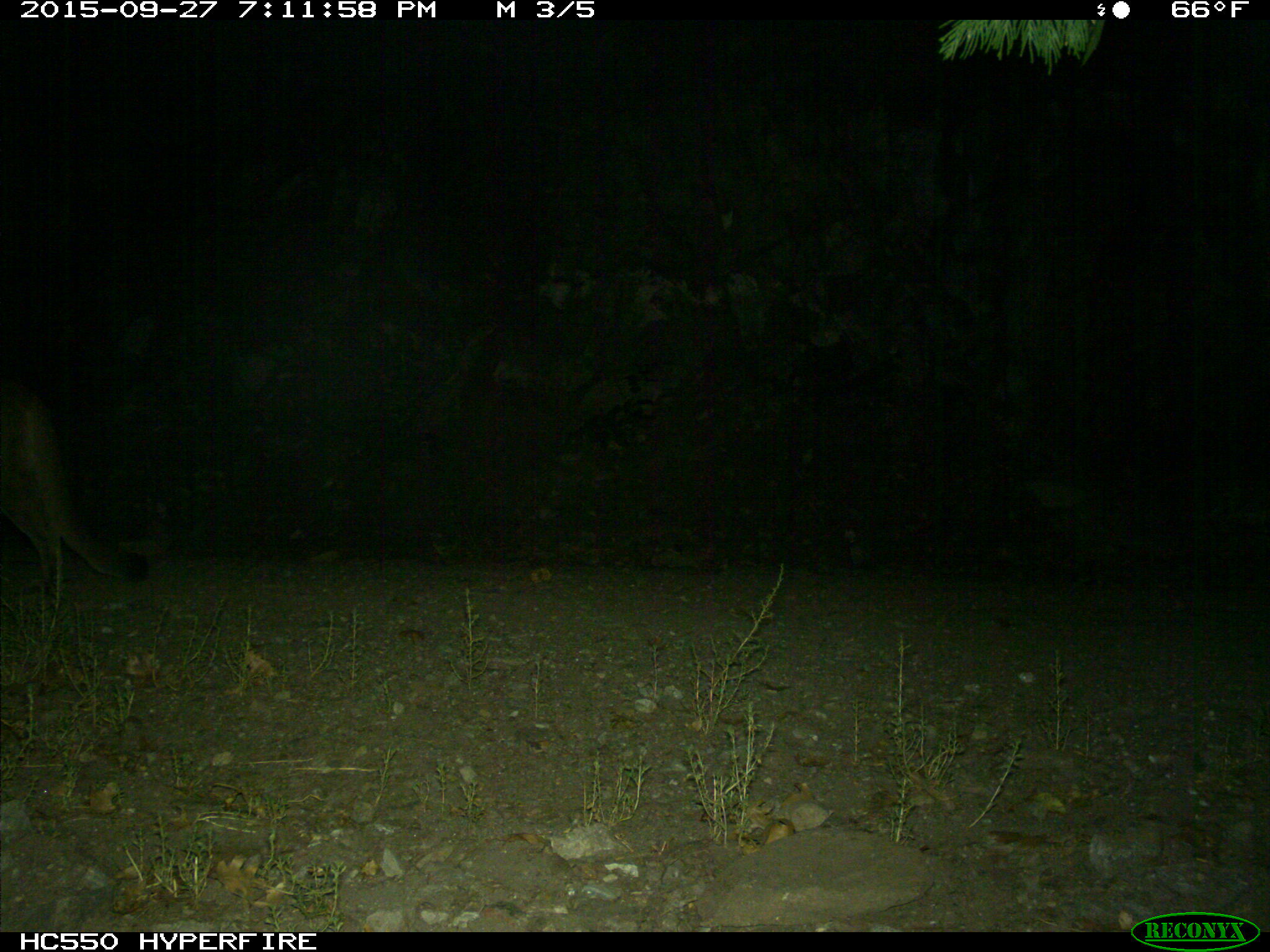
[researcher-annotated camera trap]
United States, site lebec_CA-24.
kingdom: Animalia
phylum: Chordata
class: Mammalia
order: Carnivora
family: Felidae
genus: Puma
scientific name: Puma concolor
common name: mountain lion